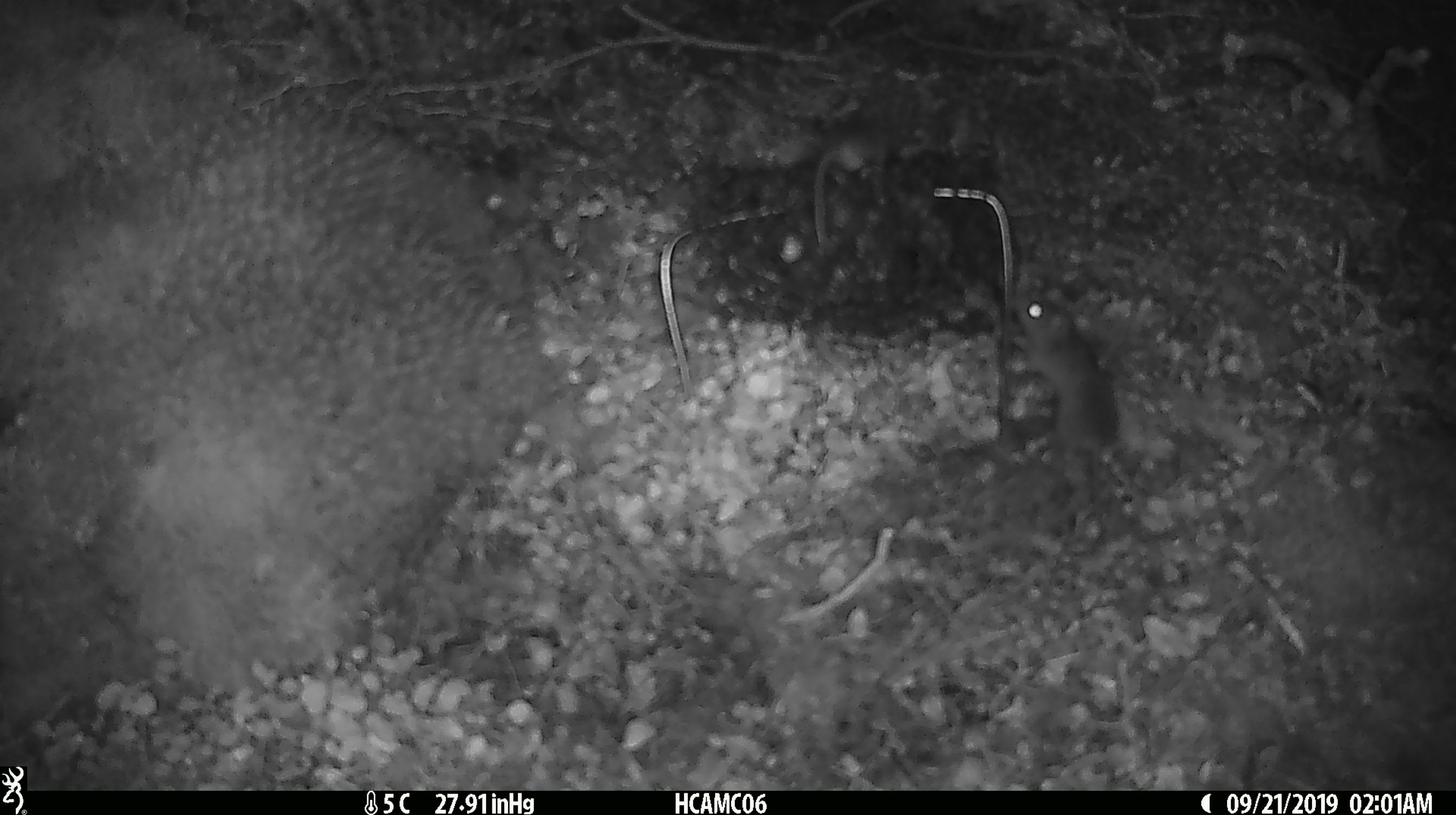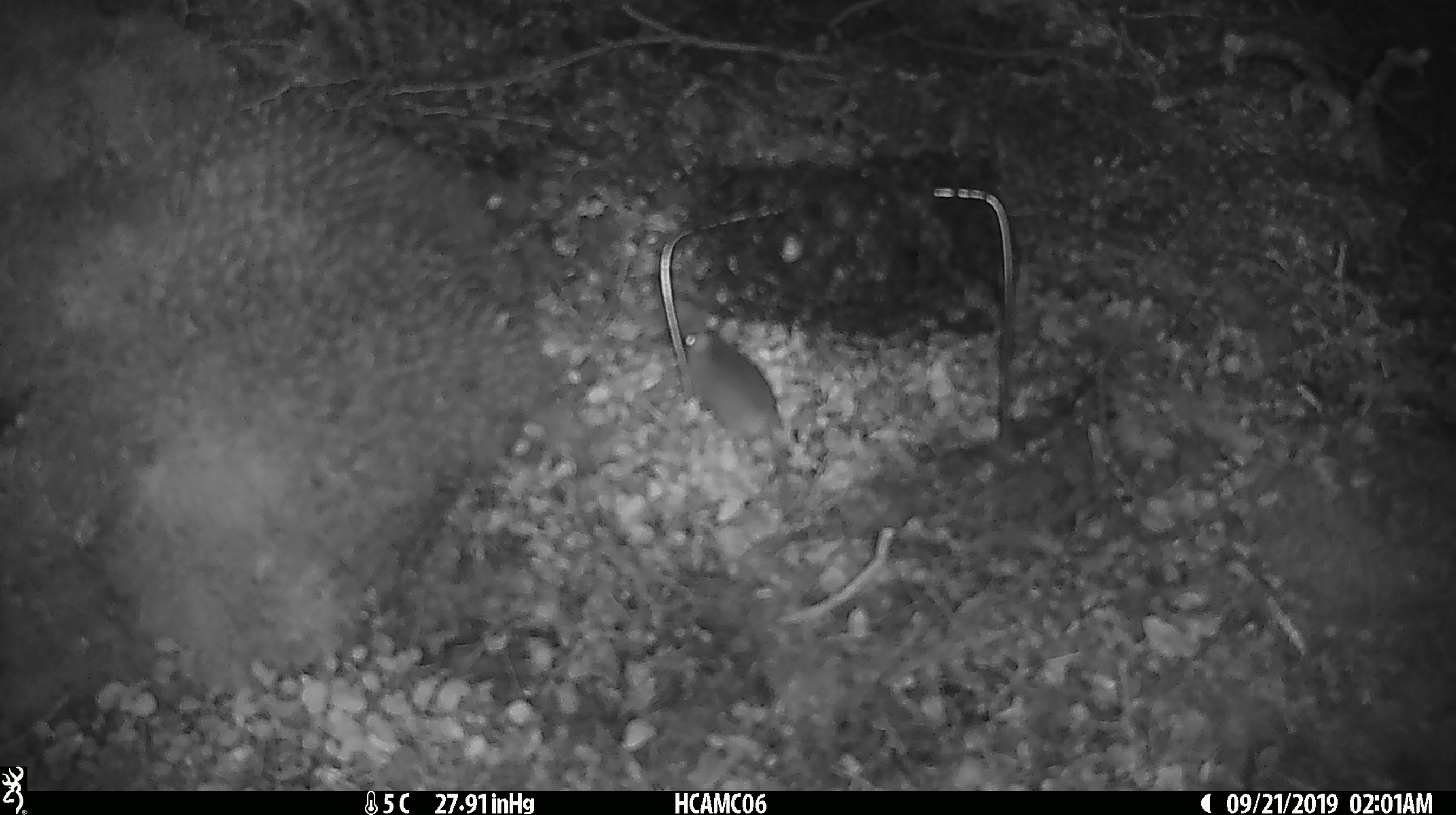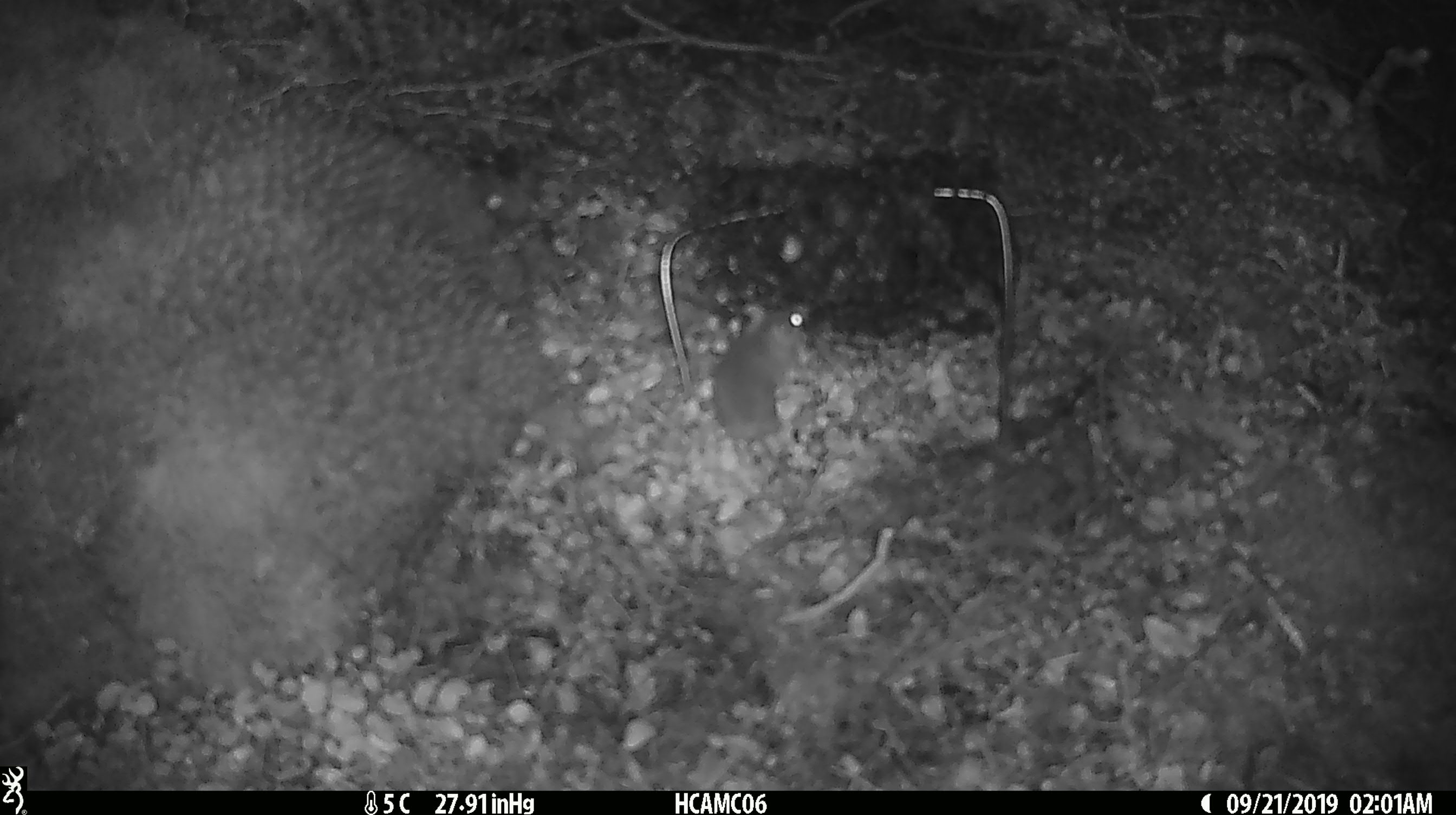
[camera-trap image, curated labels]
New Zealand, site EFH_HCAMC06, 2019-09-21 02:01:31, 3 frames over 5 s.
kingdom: Animalia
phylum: Chordata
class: Mammalia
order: Rodentia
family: Muridae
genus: Mus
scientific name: Mus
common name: mouse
Mouse (Mus).